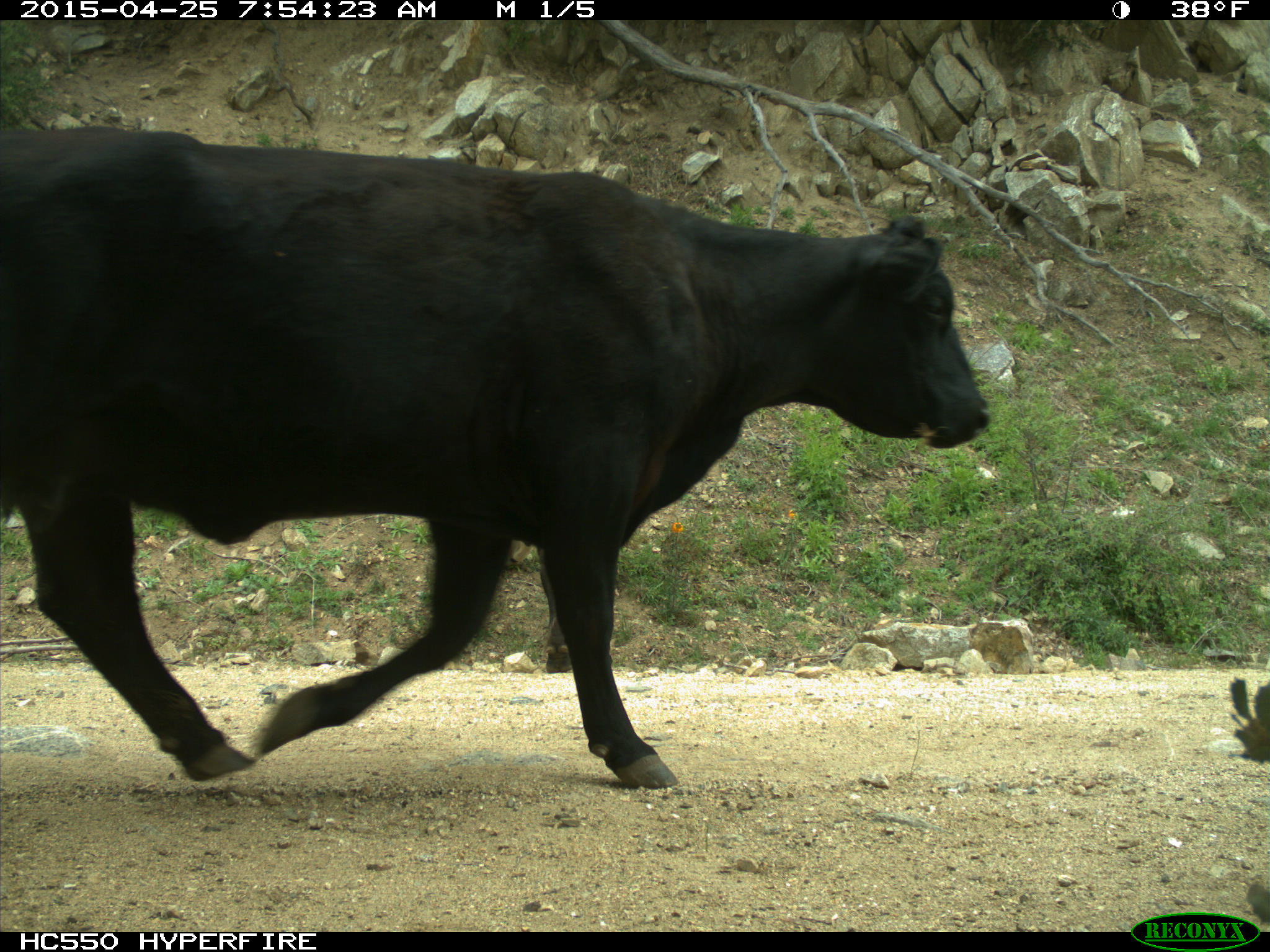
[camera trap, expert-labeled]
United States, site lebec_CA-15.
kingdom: Animalia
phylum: Chordata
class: Mammalia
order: Artiodactyla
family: Bovidae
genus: Bos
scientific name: Bos taurus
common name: domestic cow